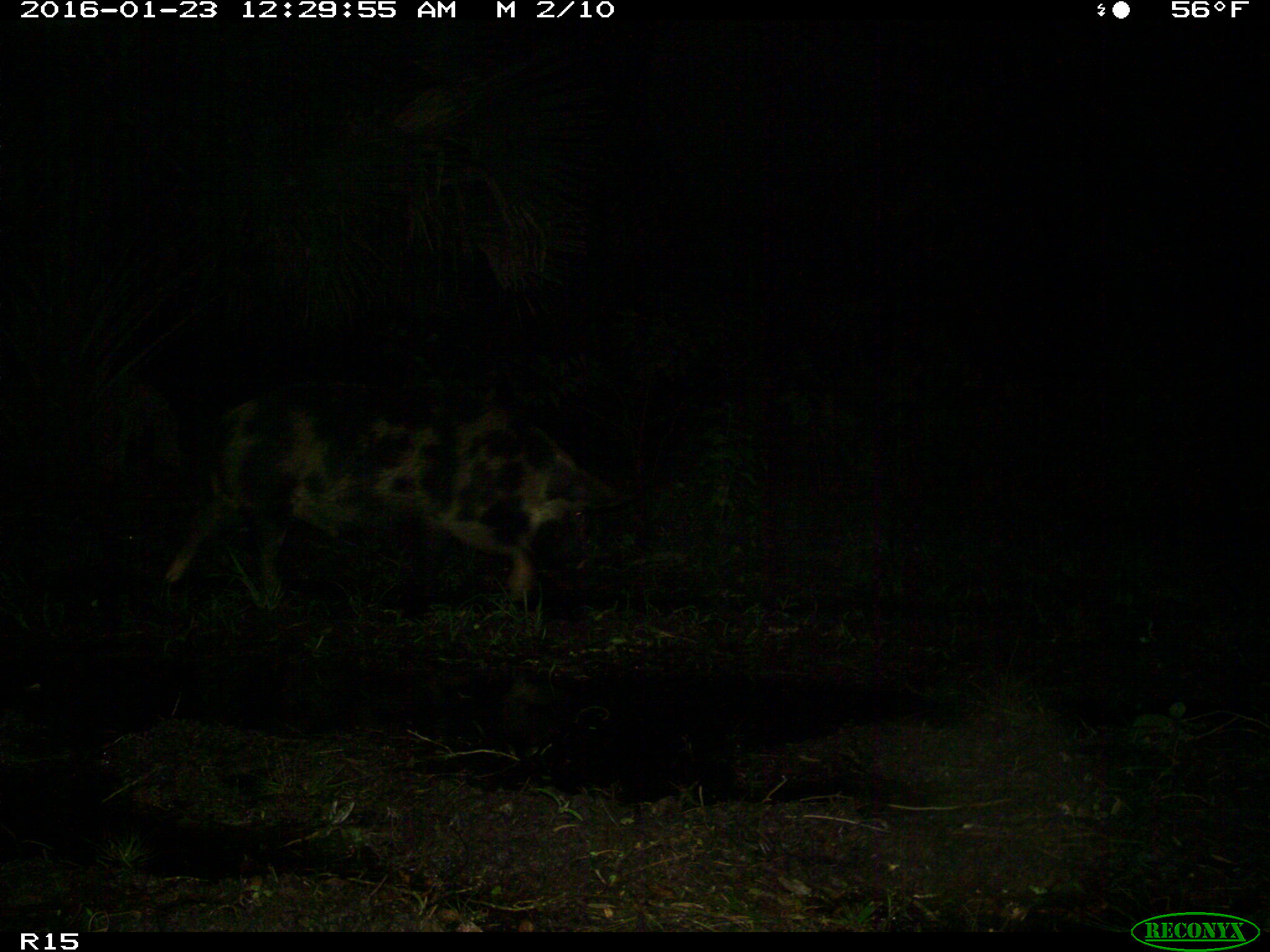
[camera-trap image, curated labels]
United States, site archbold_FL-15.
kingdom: Animalia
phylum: Chordata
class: Mammalia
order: Artiodactyla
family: Suidae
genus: Sus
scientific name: Sus scrofa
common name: wild boar